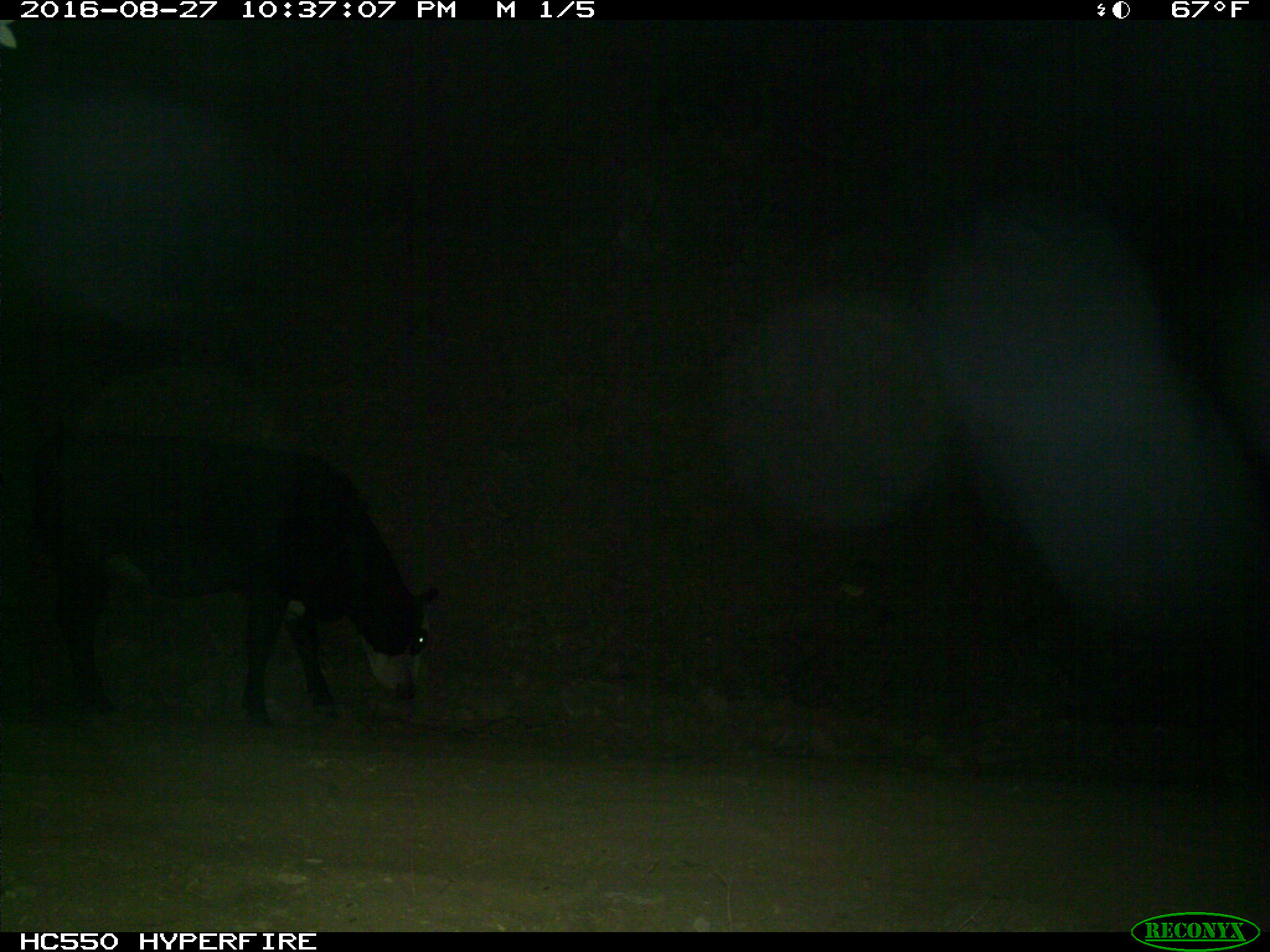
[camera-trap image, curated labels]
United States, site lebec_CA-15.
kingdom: Animalia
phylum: Chordata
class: Mammalia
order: Artiodactyla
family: Bovidae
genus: Bos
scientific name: Bos taurus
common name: domestic cow